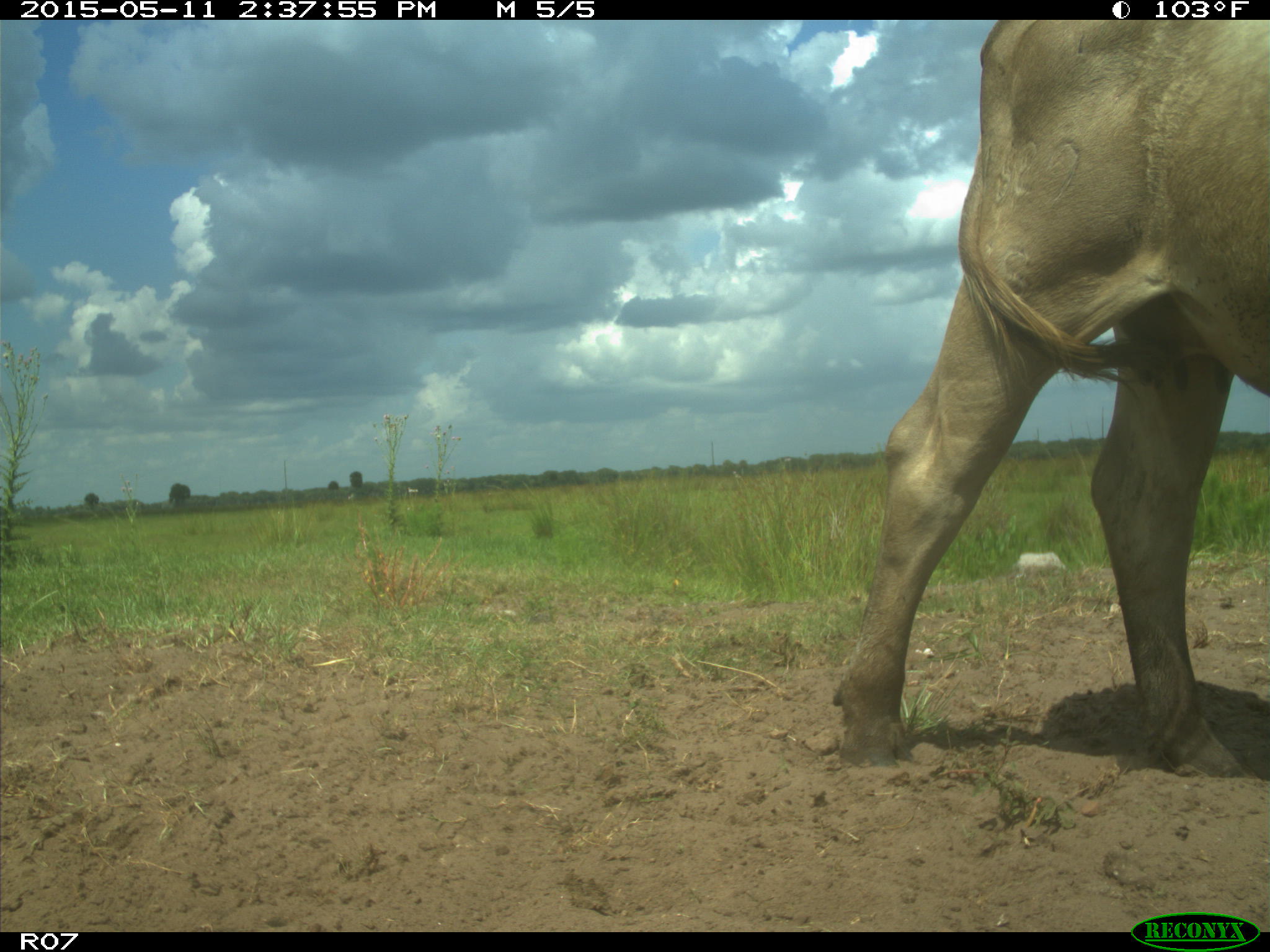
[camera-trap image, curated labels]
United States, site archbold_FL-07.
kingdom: Animalia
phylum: Chordata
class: Mammalia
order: Artiodactyla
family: Bovidae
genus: Bos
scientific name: Bos taurus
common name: domestic cow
Bos taurus (domestic cow).